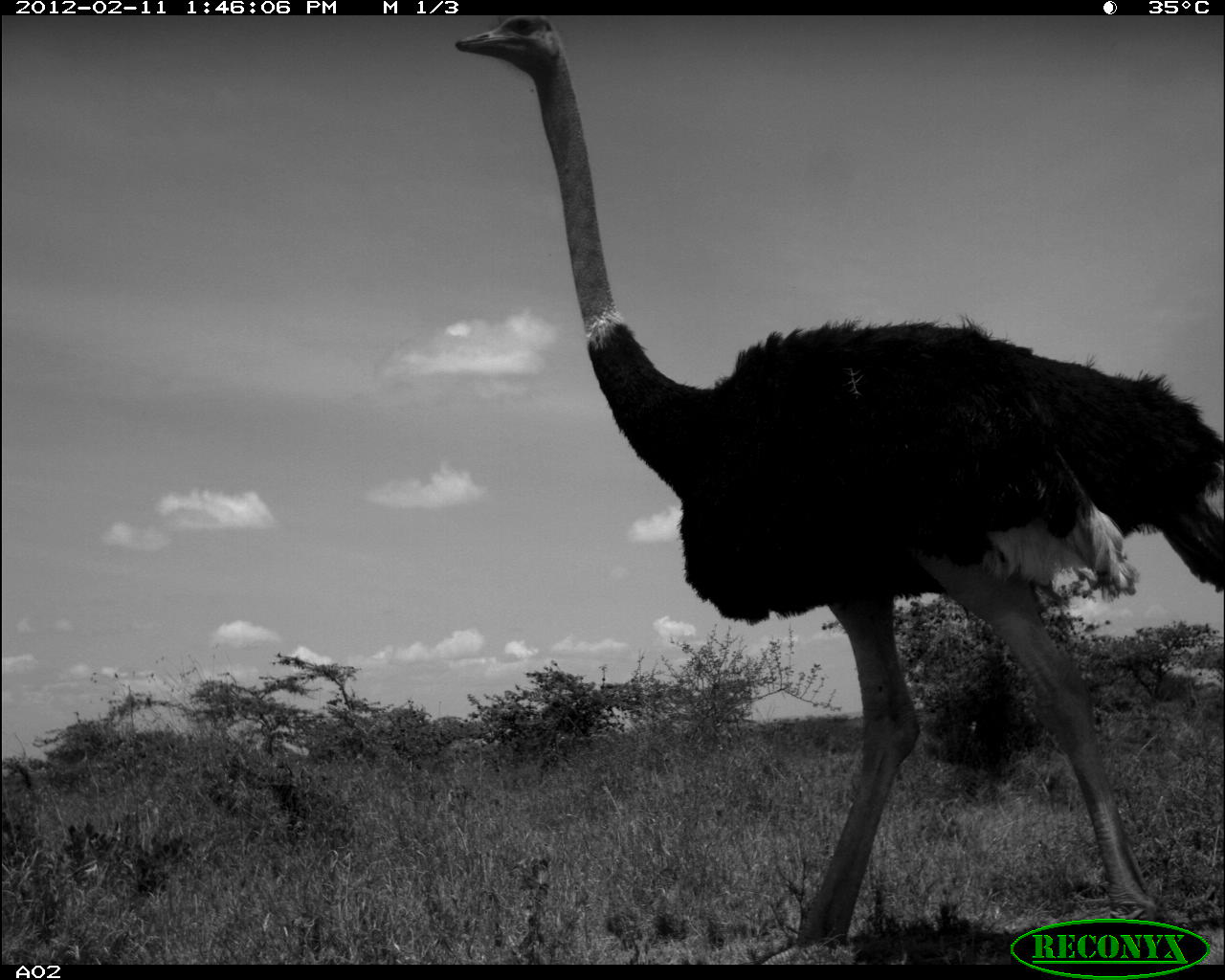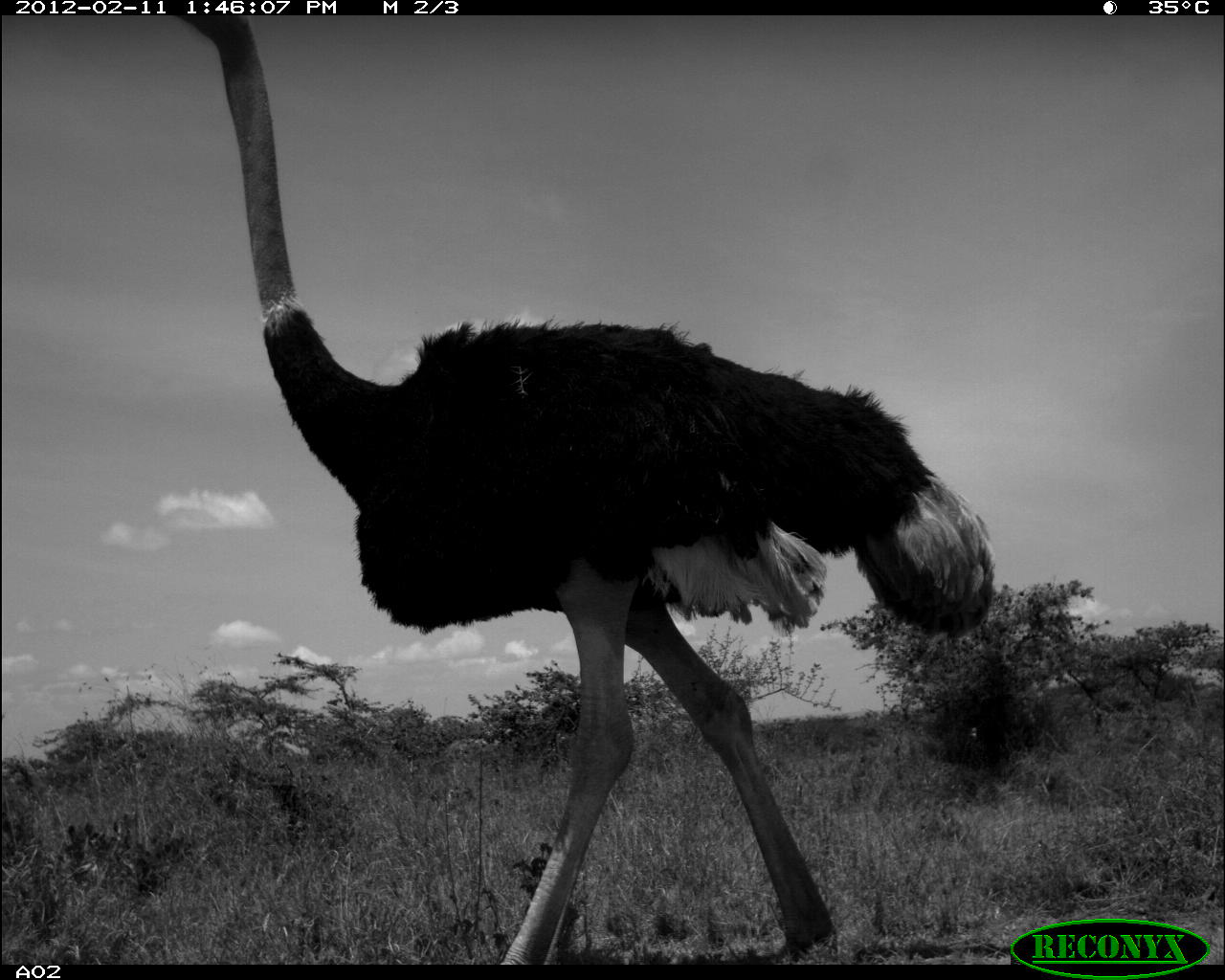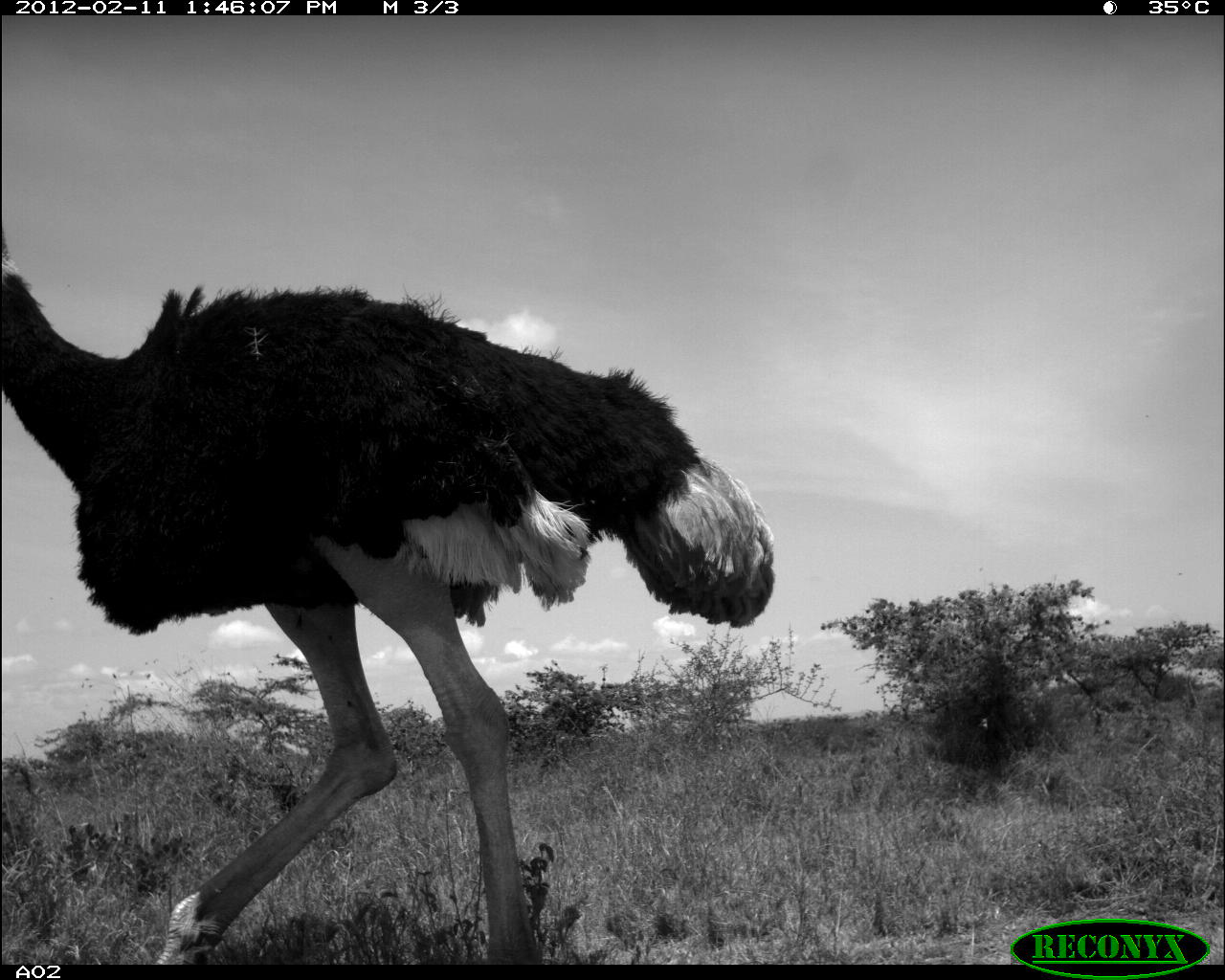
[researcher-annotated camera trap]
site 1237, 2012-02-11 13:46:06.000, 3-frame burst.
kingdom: Animalia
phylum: Chordata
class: Aves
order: Struthioniformes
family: Struthionidae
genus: Struthio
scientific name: Struthio camelus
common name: common ostrich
Struthio camelus (common ostrich), count 1.